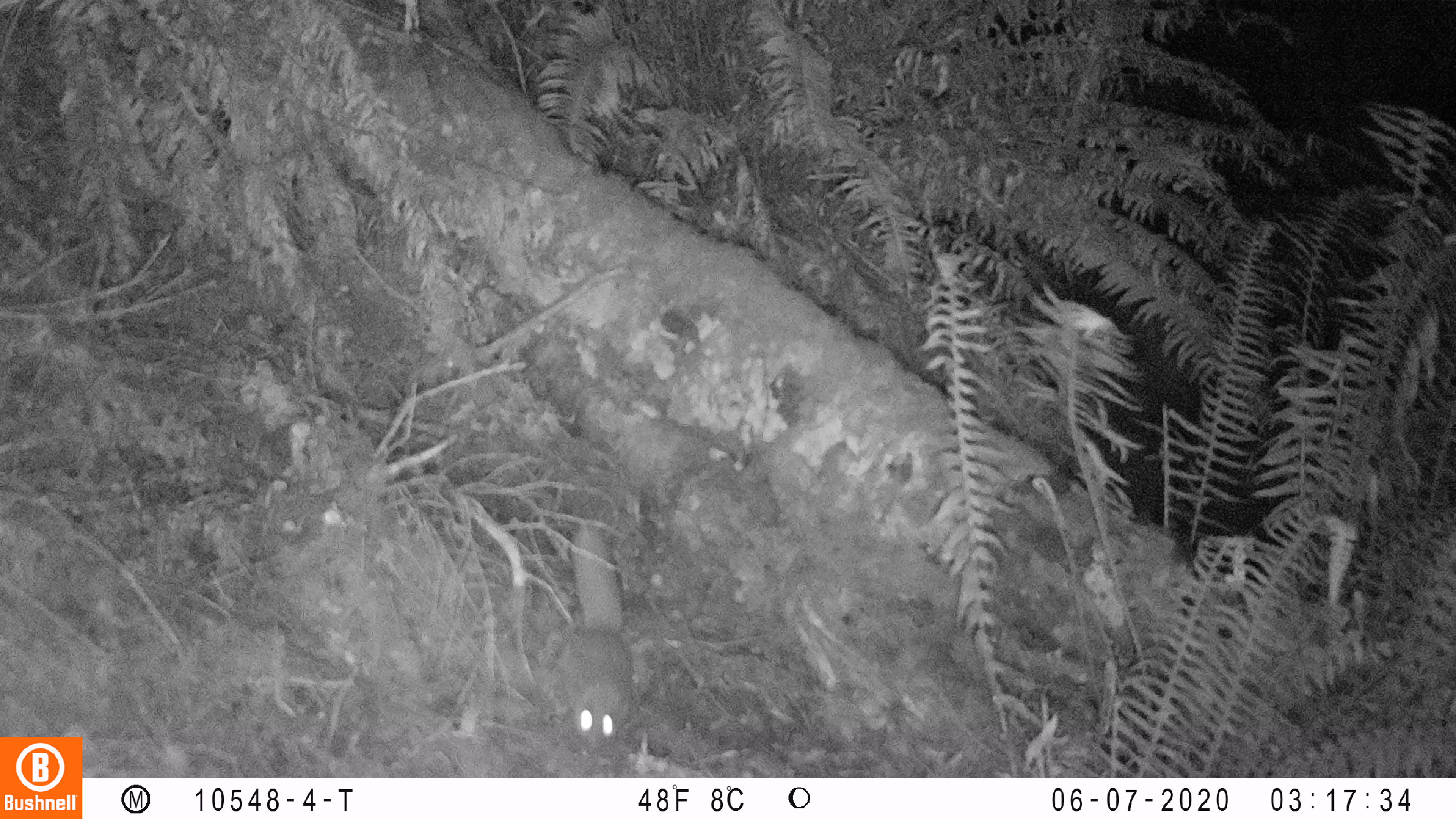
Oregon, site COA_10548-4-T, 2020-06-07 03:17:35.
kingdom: Animalia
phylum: Chordata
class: Mammalia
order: Rodentia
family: Sciuridae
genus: Glaucomys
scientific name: Glaucomys oregonensis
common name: humboldt's flying squirrel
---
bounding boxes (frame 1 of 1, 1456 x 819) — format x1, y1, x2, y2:
humboldt's flying squirrel: 544, 516, 645, 757